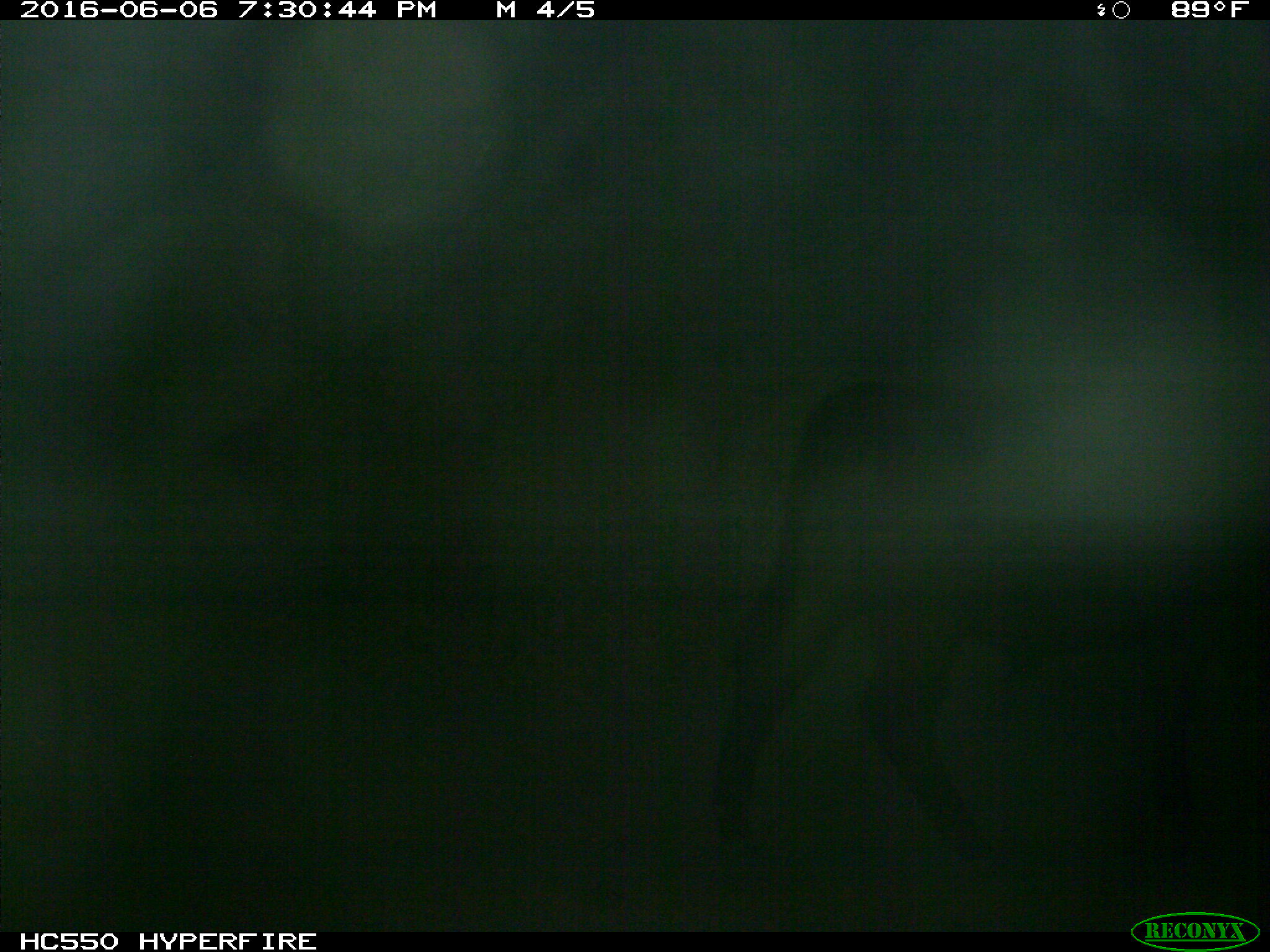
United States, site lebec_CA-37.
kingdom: Animalia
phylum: Chordata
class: Mammalia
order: Artiodactyla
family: Bovidae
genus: Bos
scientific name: Bos taurus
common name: domestic cow